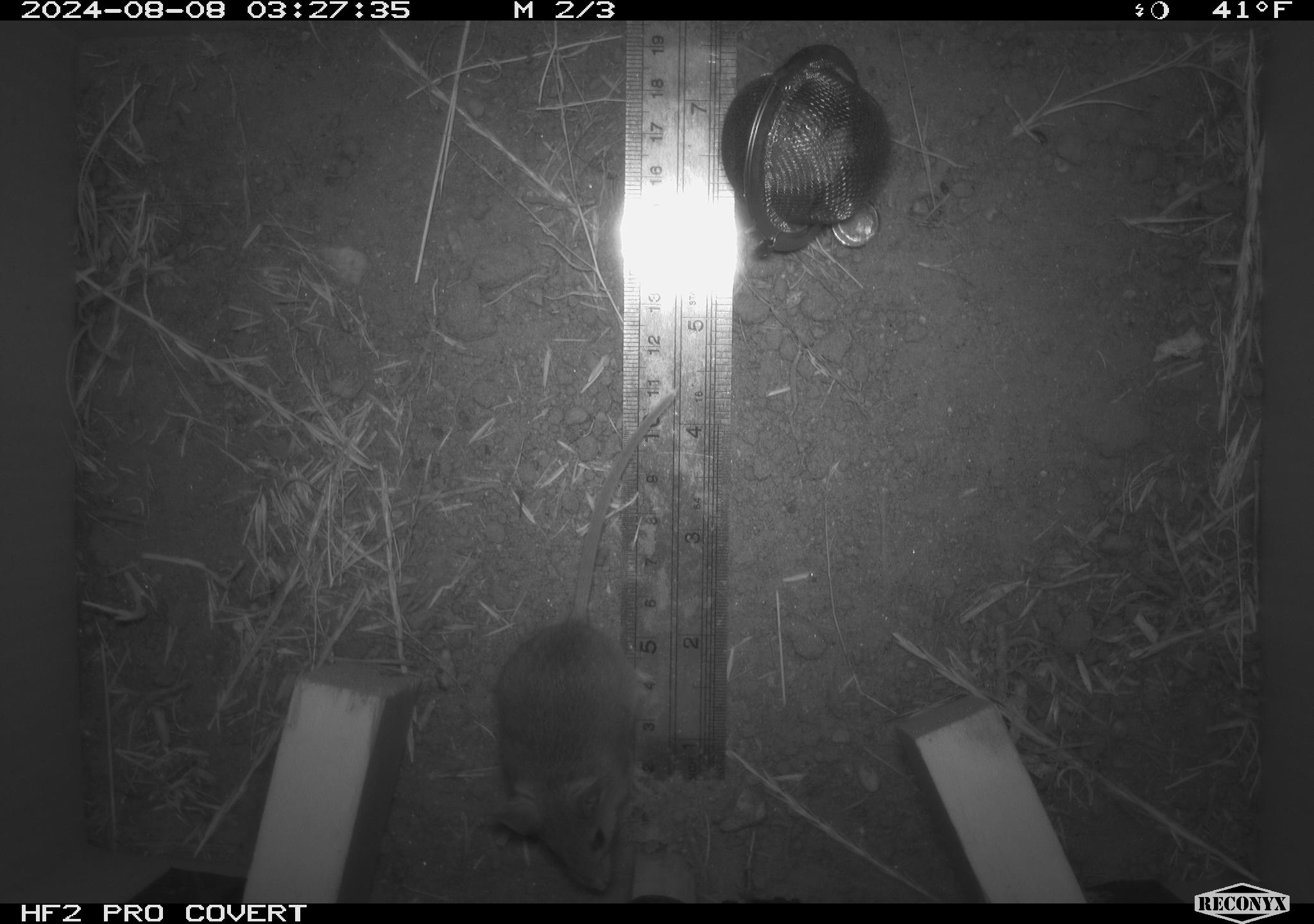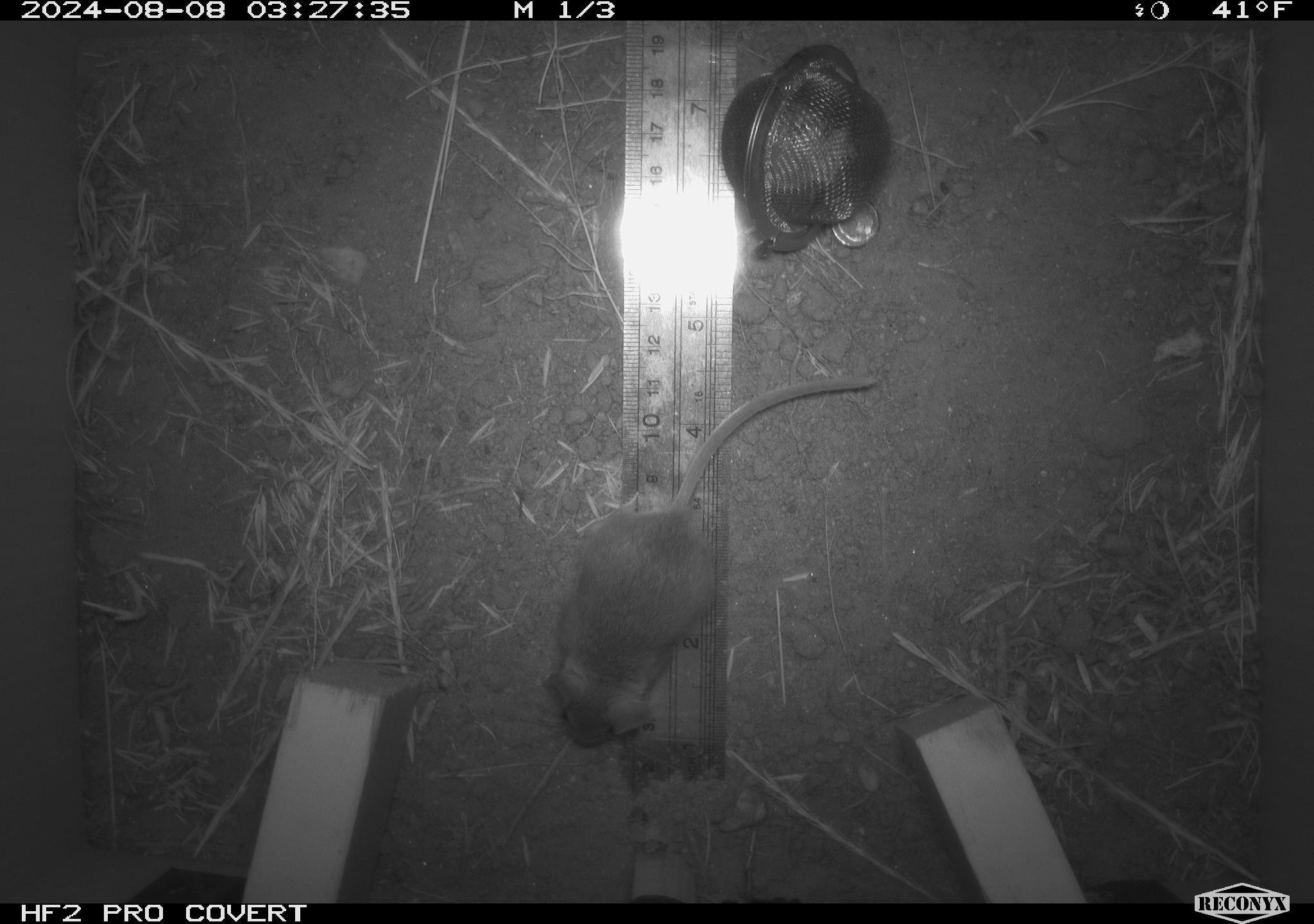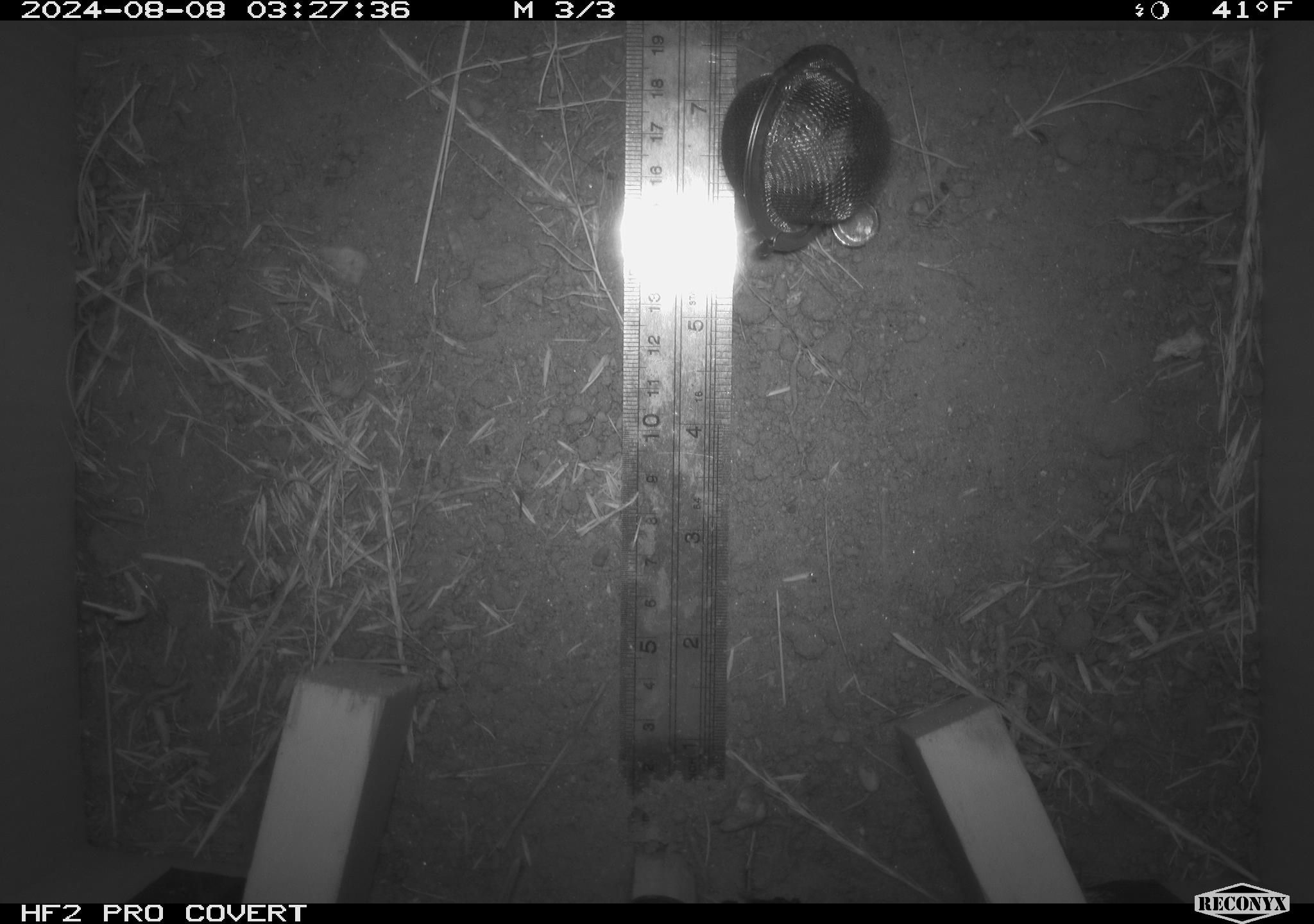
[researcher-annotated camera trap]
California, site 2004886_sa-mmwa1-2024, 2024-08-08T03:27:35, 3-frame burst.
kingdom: Animalia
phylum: Chordata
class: Mammalia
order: Rodentia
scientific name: Rodentia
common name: mouse species